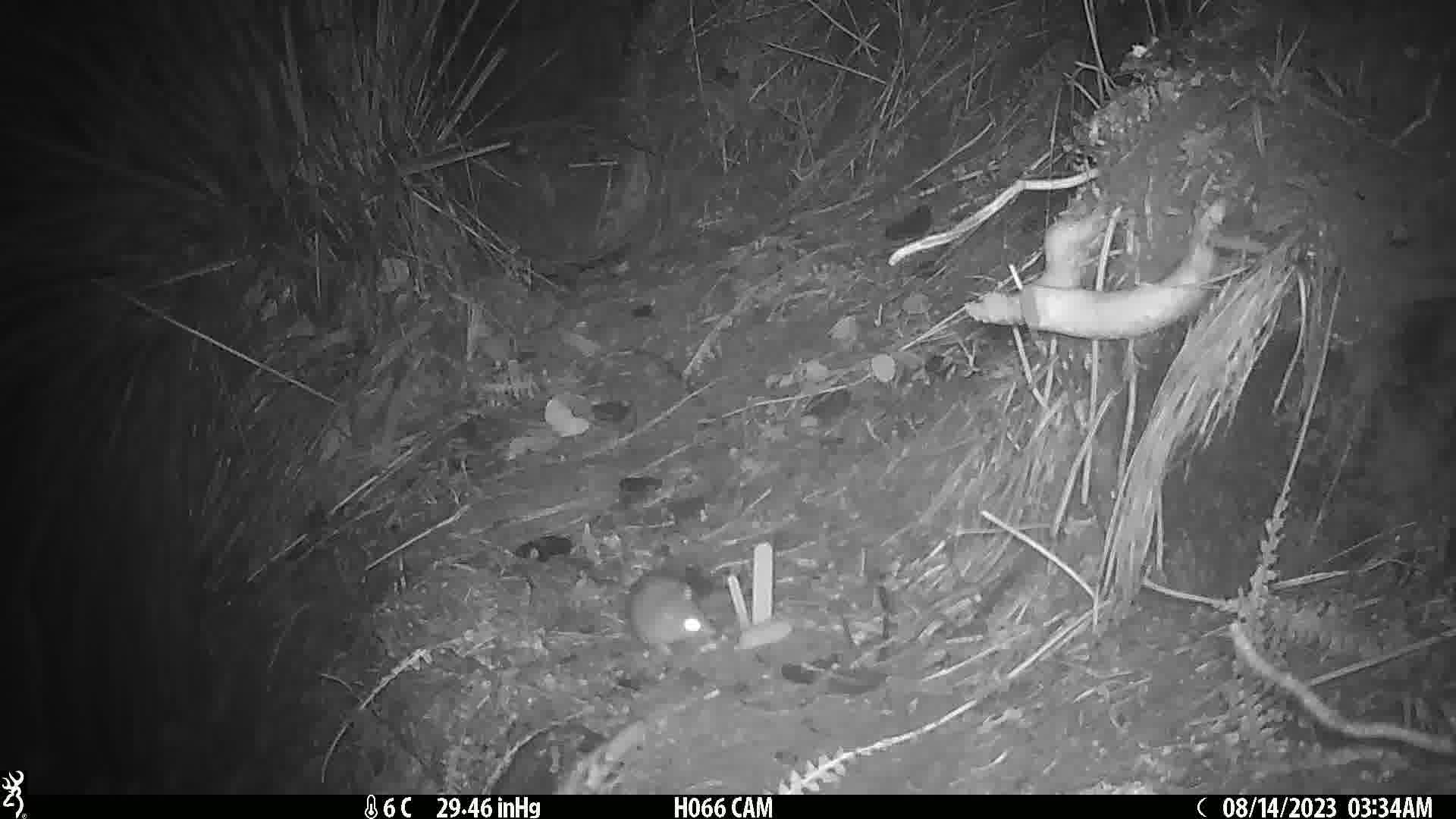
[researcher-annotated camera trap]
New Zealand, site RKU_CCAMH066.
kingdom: Animalia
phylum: Chordata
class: Mammalia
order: Rodentia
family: Muridae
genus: Rattus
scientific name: Rattus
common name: rat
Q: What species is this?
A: Rat (Rattus).